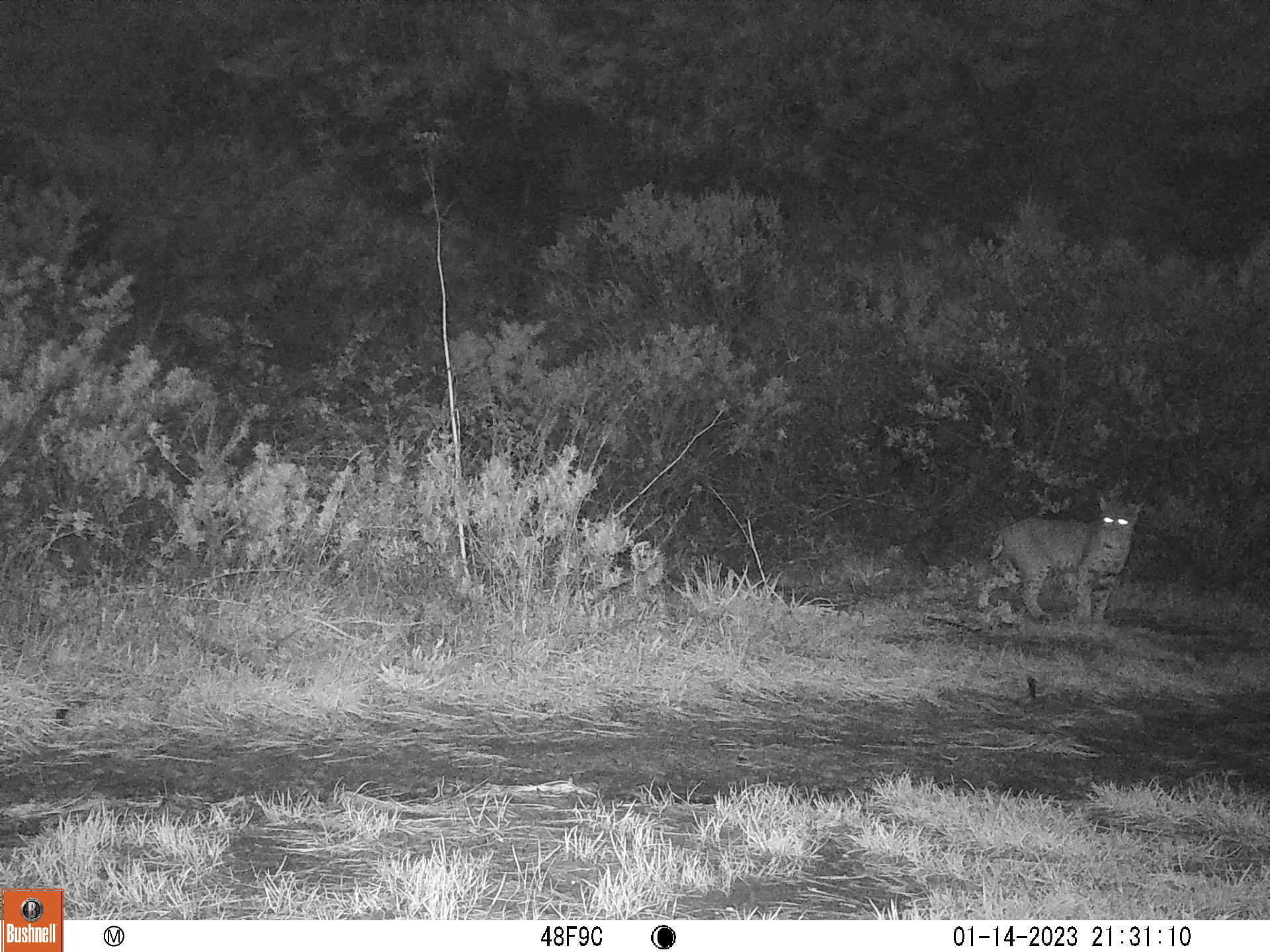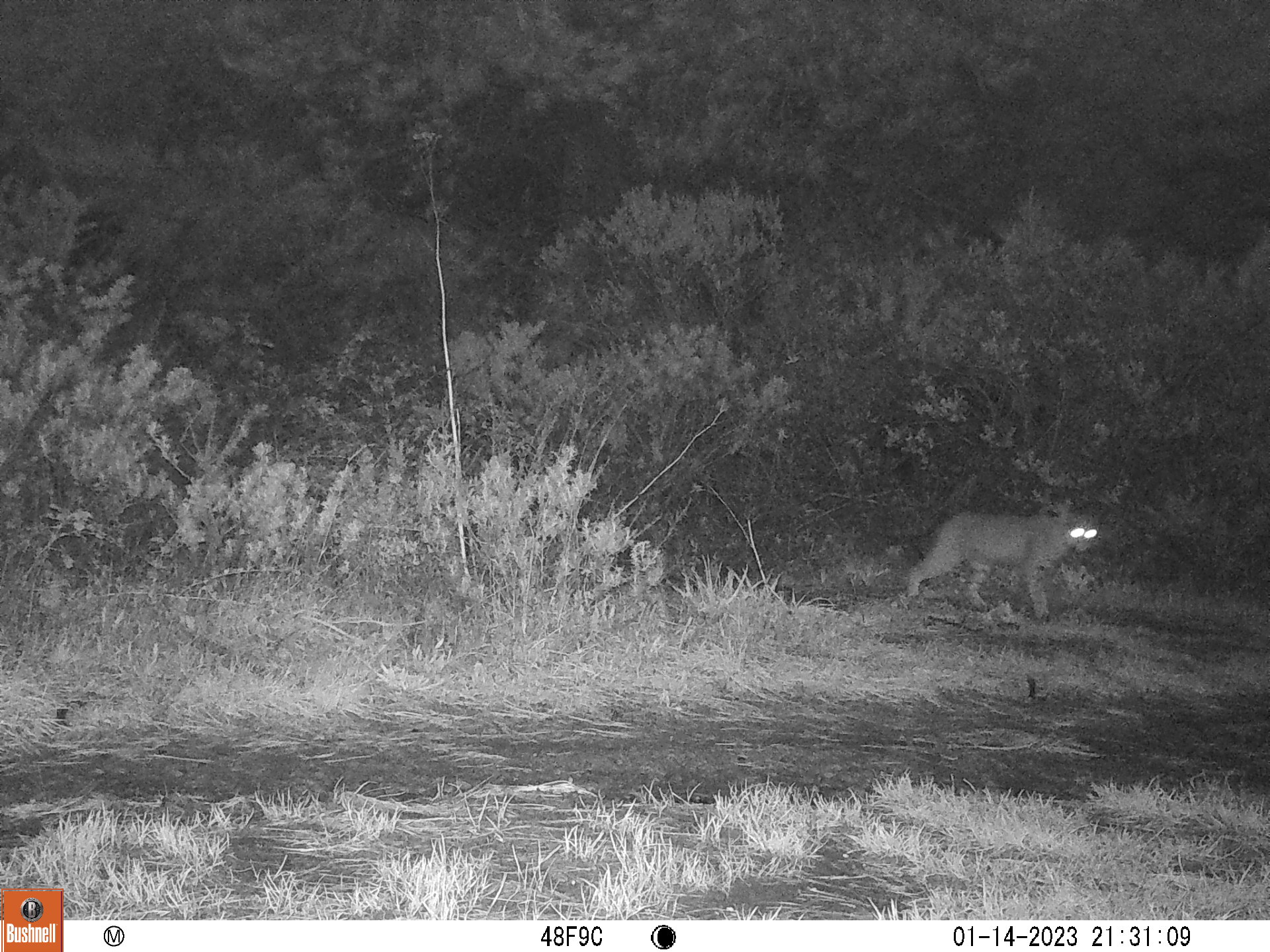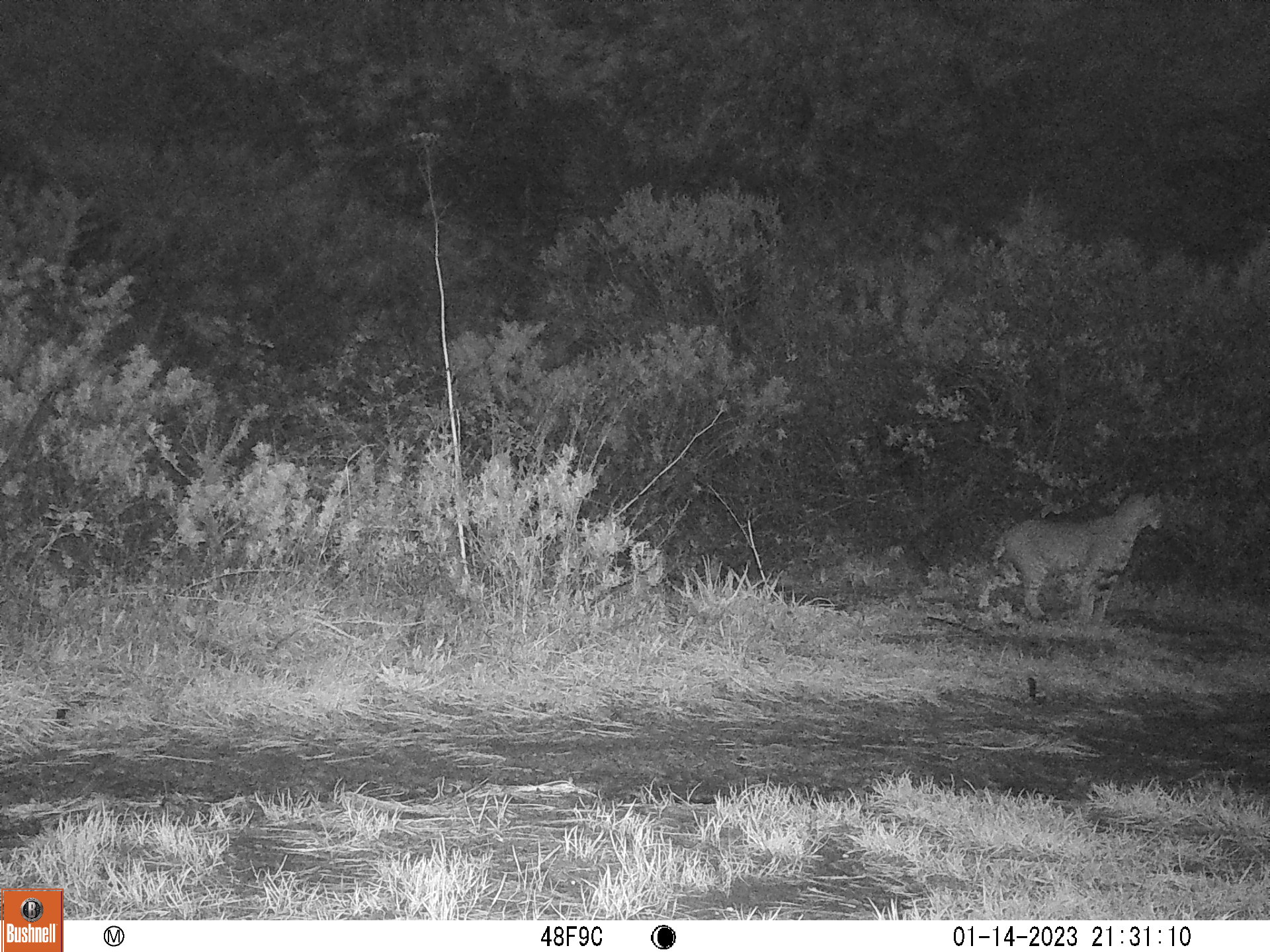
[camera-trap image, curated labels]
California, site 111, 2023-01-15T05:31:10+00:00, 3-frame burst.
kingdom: Animalia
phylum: Chordata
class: Mammalia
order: Carnivora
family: Felidae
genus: Lynx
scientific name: Lynx rufus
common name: bobcat